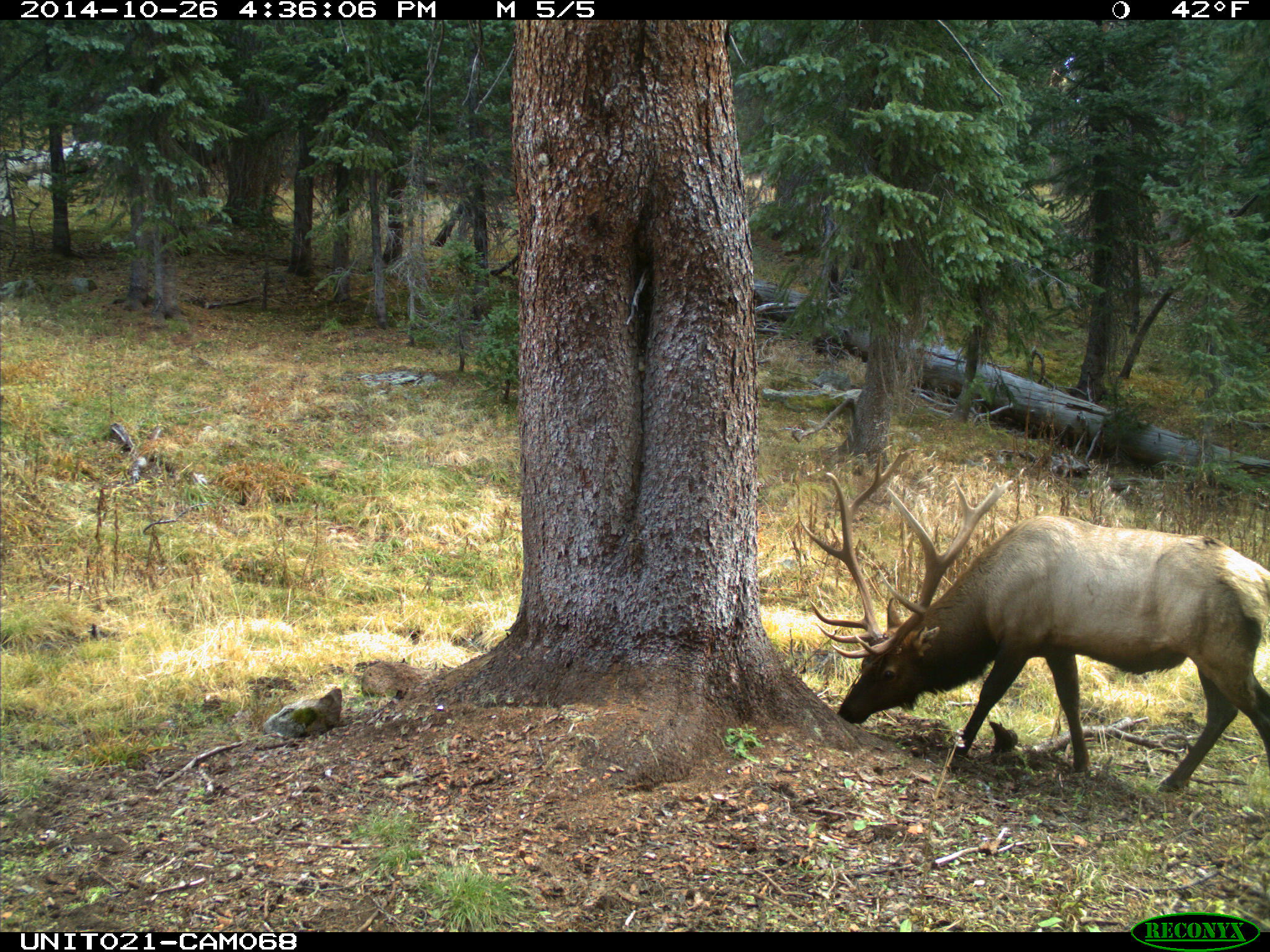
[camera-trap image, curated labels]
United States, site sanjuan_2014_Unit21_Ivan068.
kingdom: Animalia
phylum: Chordata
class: Mammalia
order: Artiodactyla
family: Cervidae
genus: Cervus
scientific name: Cervus elaphus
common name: red deer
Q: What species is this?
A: Cervus elaphus (red deer).